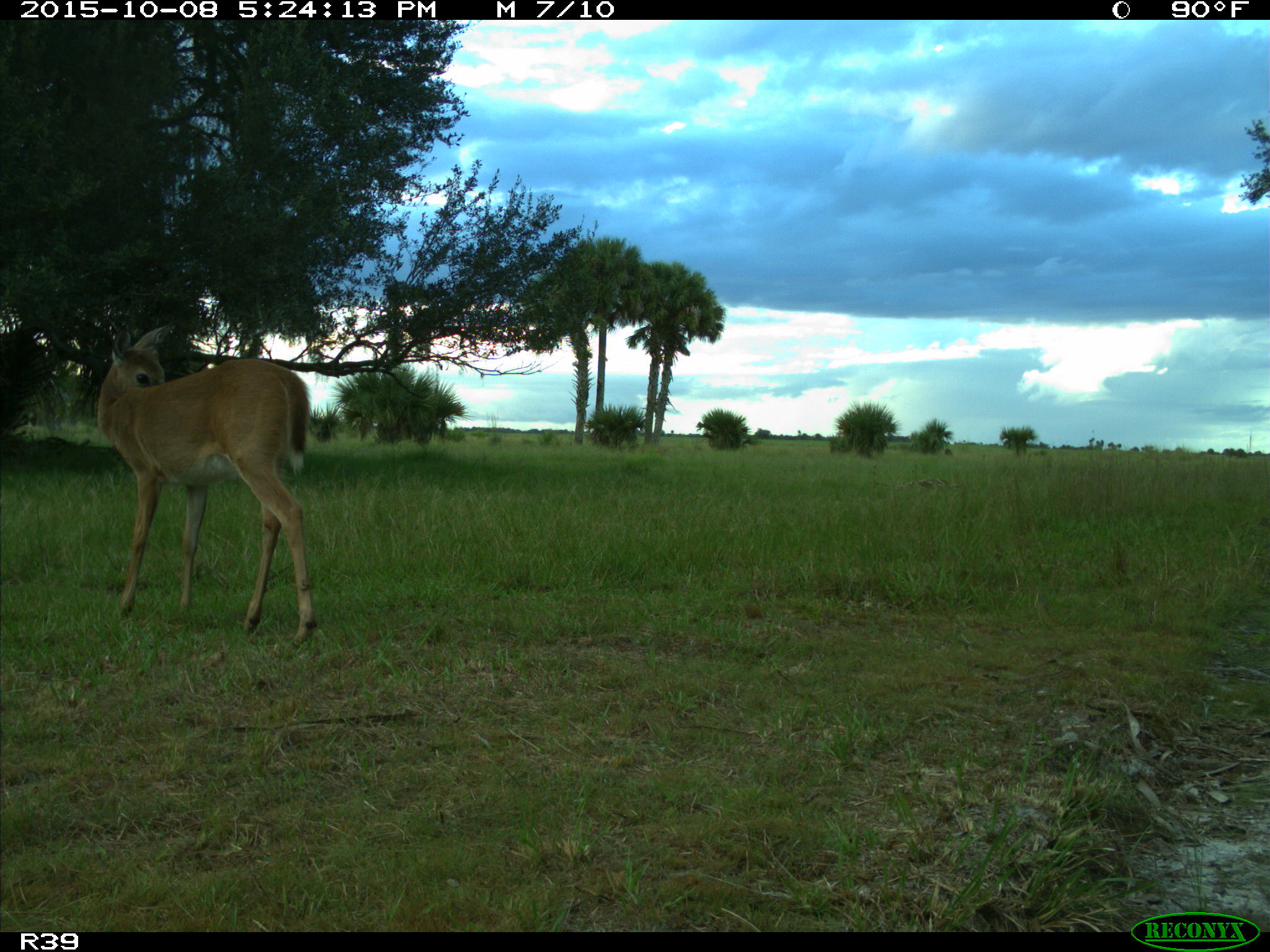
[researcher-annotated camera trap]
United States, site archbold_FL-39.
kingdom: Animalia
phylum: Chordata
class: Mammalia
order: Artiodactyla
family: Cervidae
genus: Odocoileus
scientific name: Odocoileus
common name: deer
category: unidentified deer